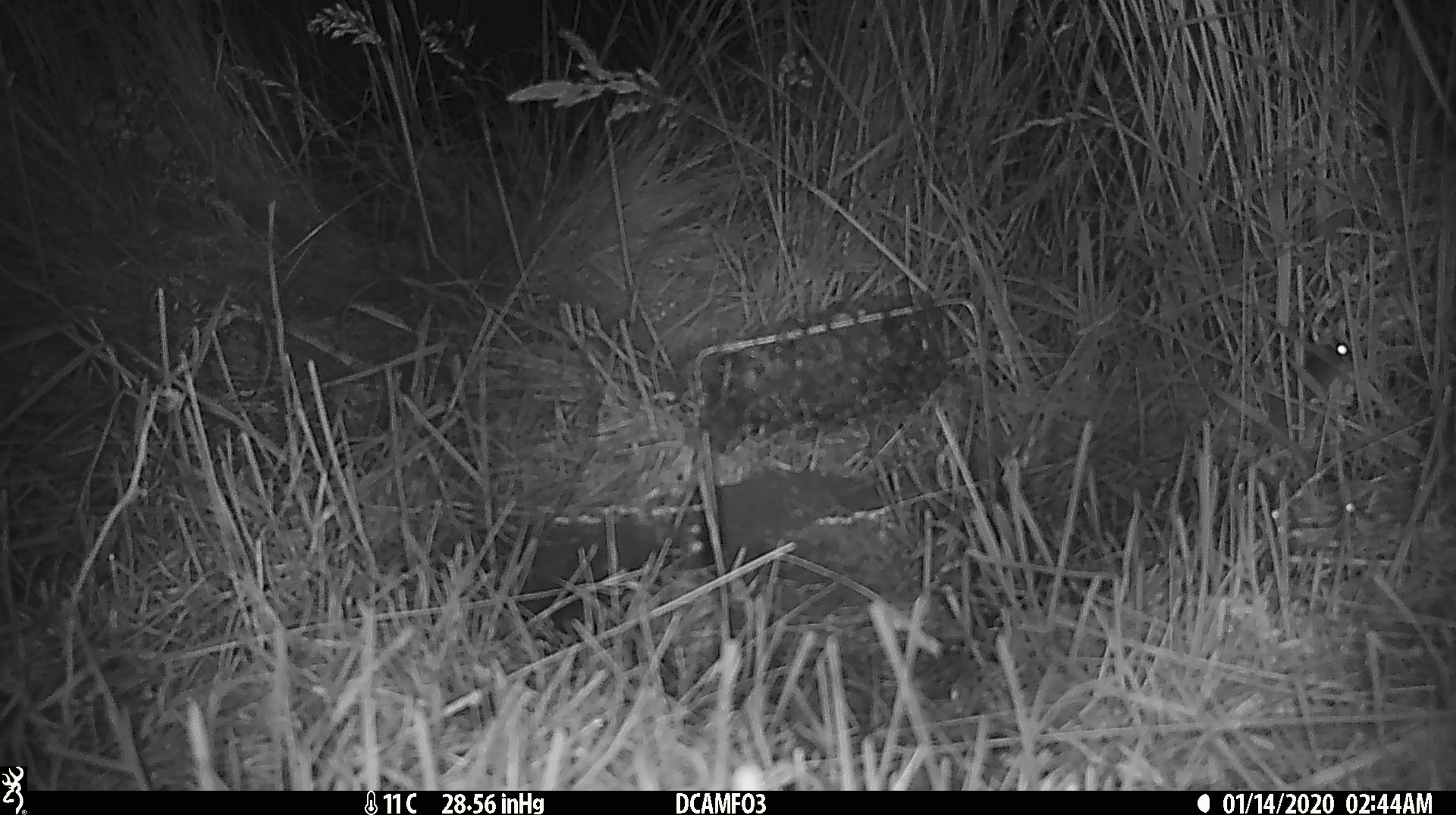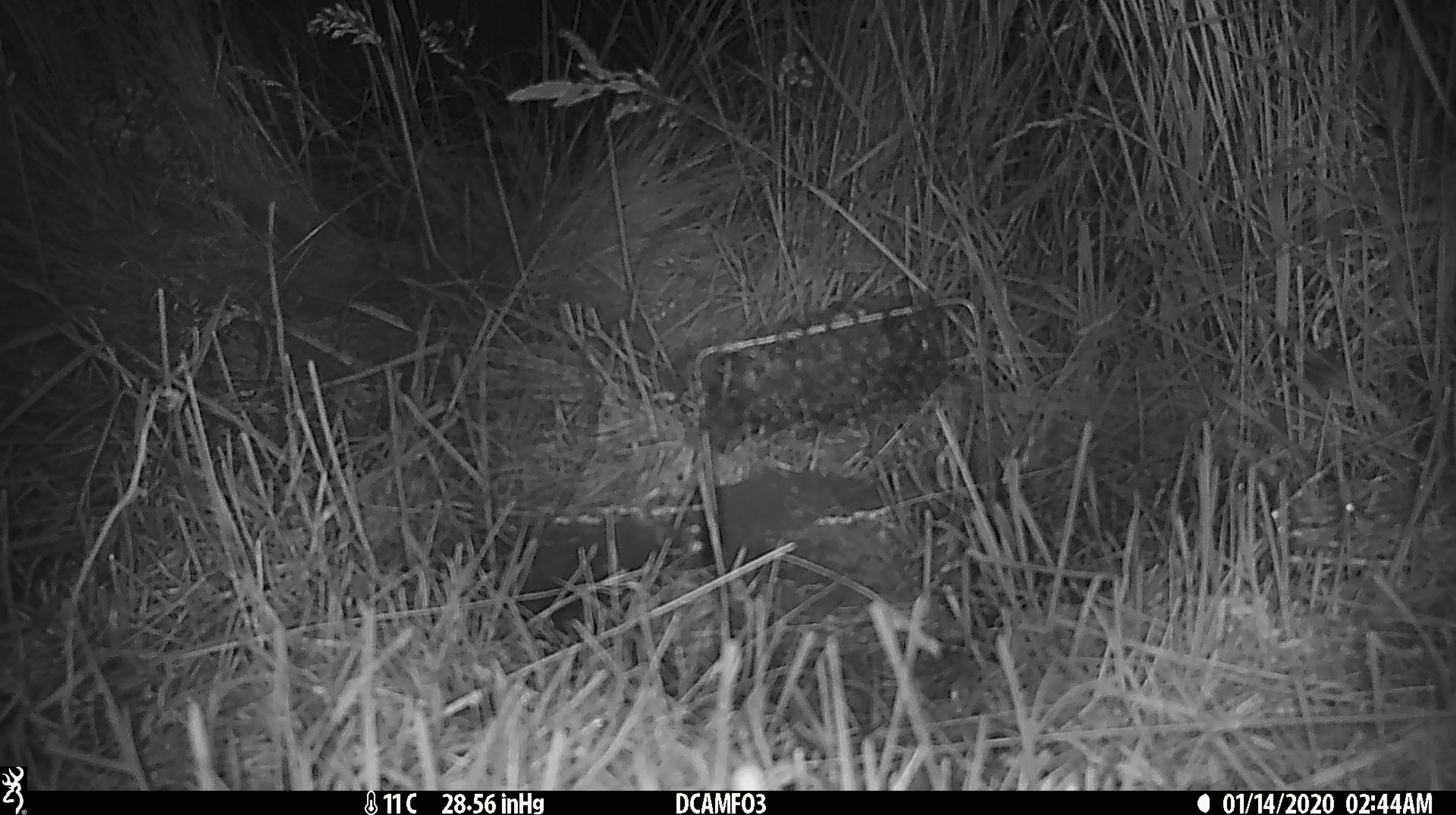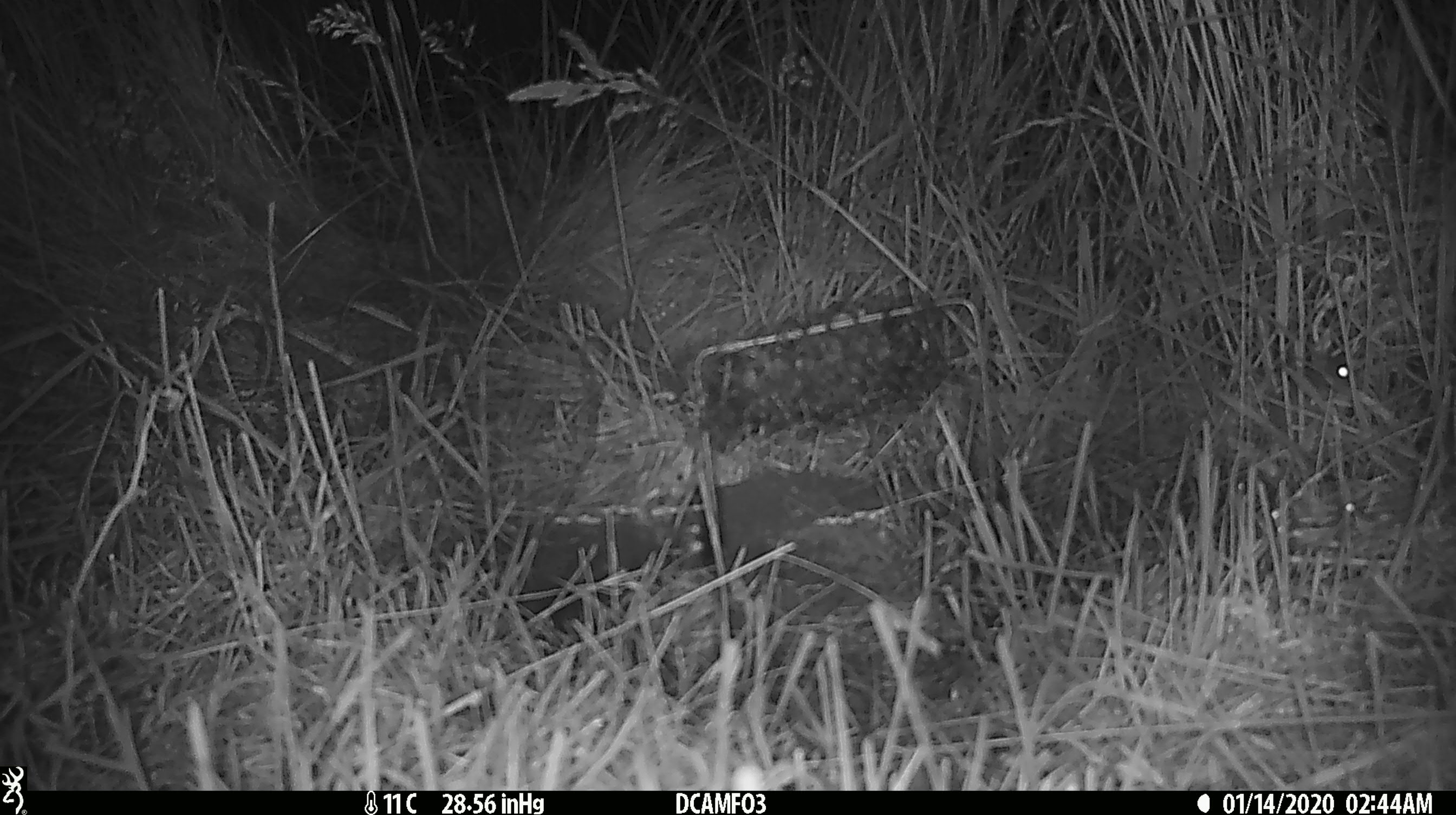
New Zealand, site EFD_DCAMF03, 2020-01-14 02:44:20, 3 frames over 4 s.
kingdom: Animalia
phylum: Chordata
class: Mammalia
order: Rodentia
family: Muridae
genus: Mus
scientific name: Mus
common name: mouse